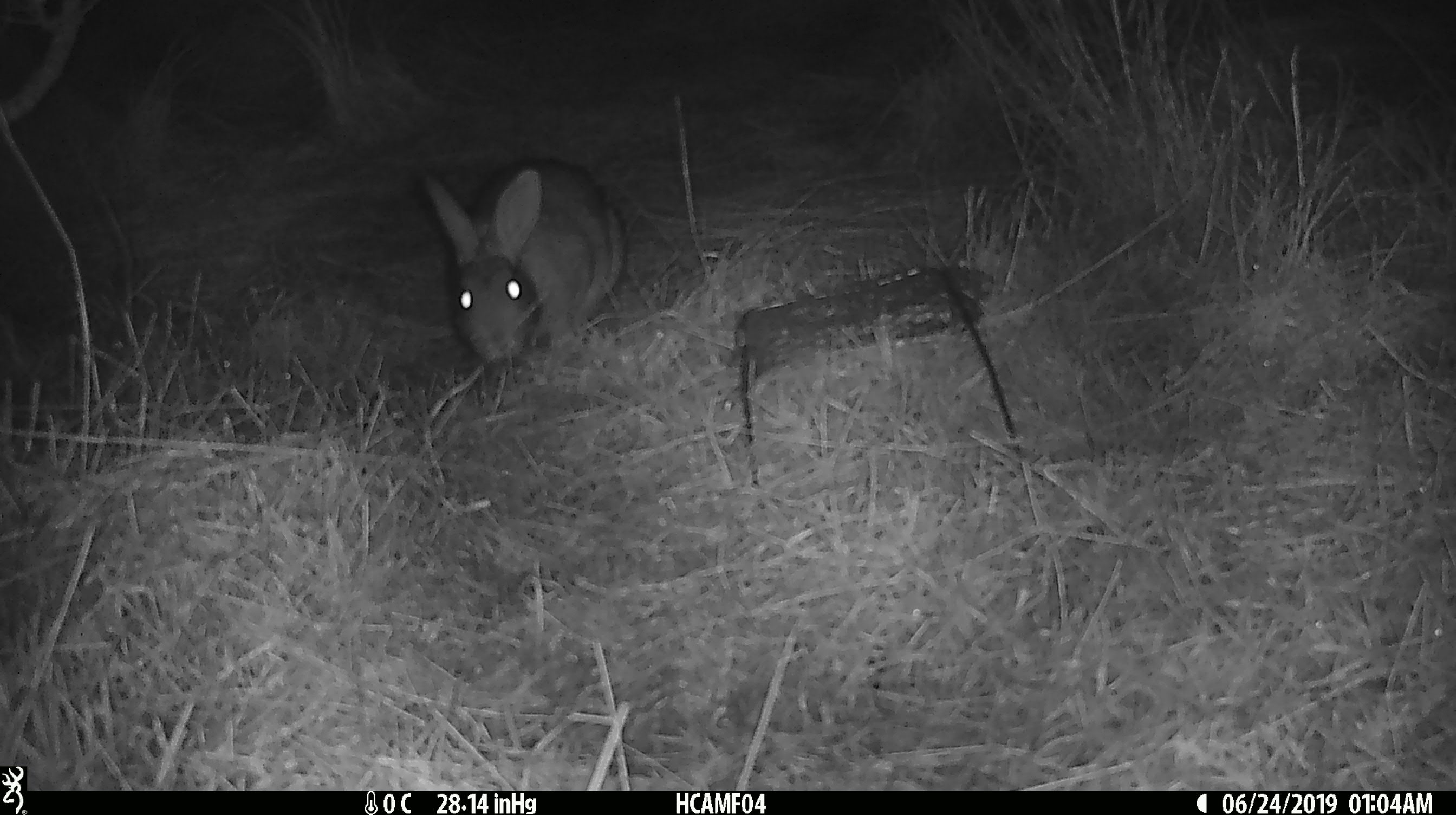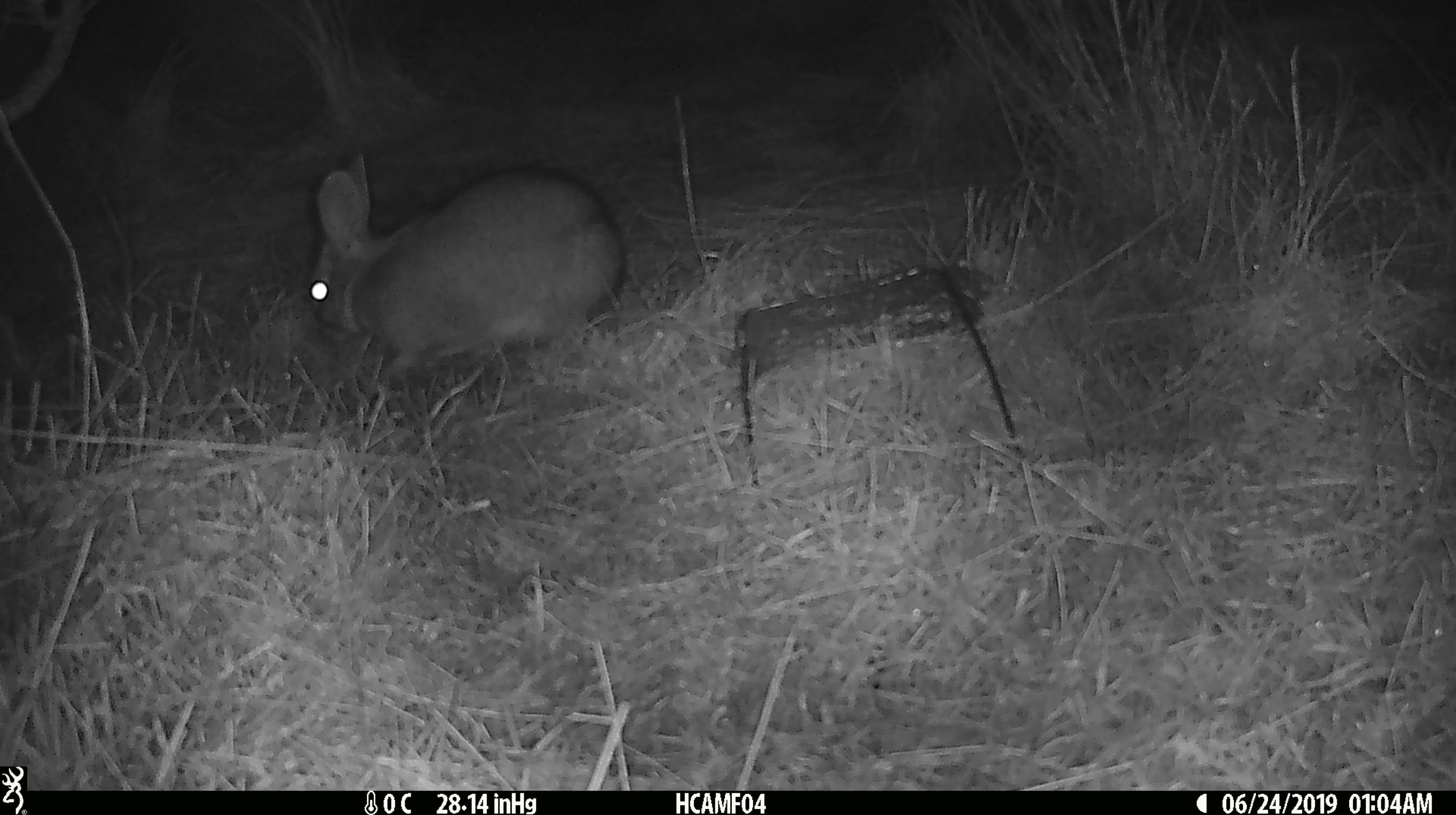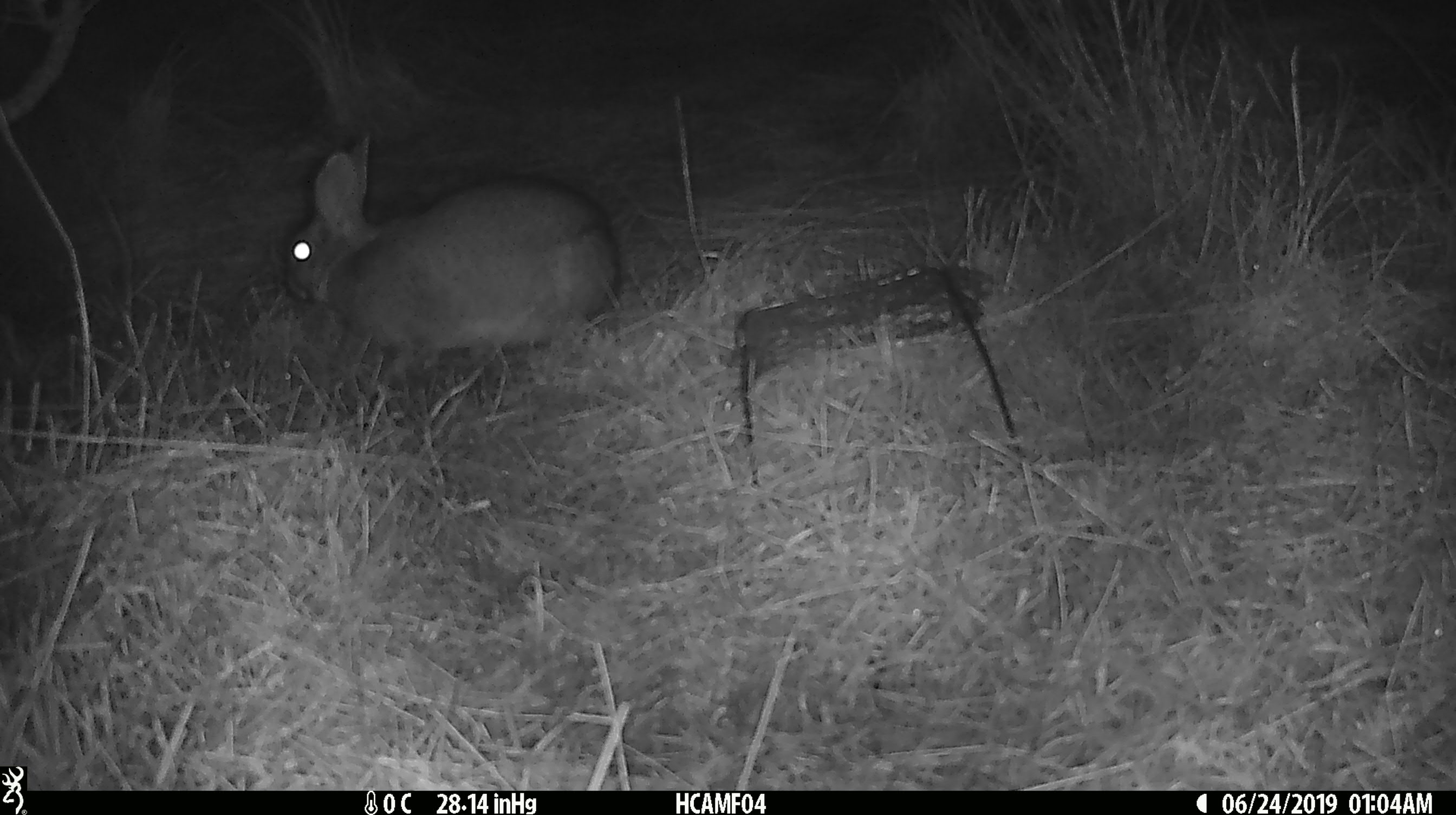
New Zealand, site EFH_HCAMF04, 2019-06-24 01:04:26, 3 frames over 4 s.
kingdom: Animalia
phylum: Chordata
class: Mammalia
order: Lagomorpha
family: Leporidae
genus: Lepus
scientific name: Lepus europaeus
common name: brown hare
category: hare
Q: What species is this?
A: Hare (brown hare) (Lepus europaeus).